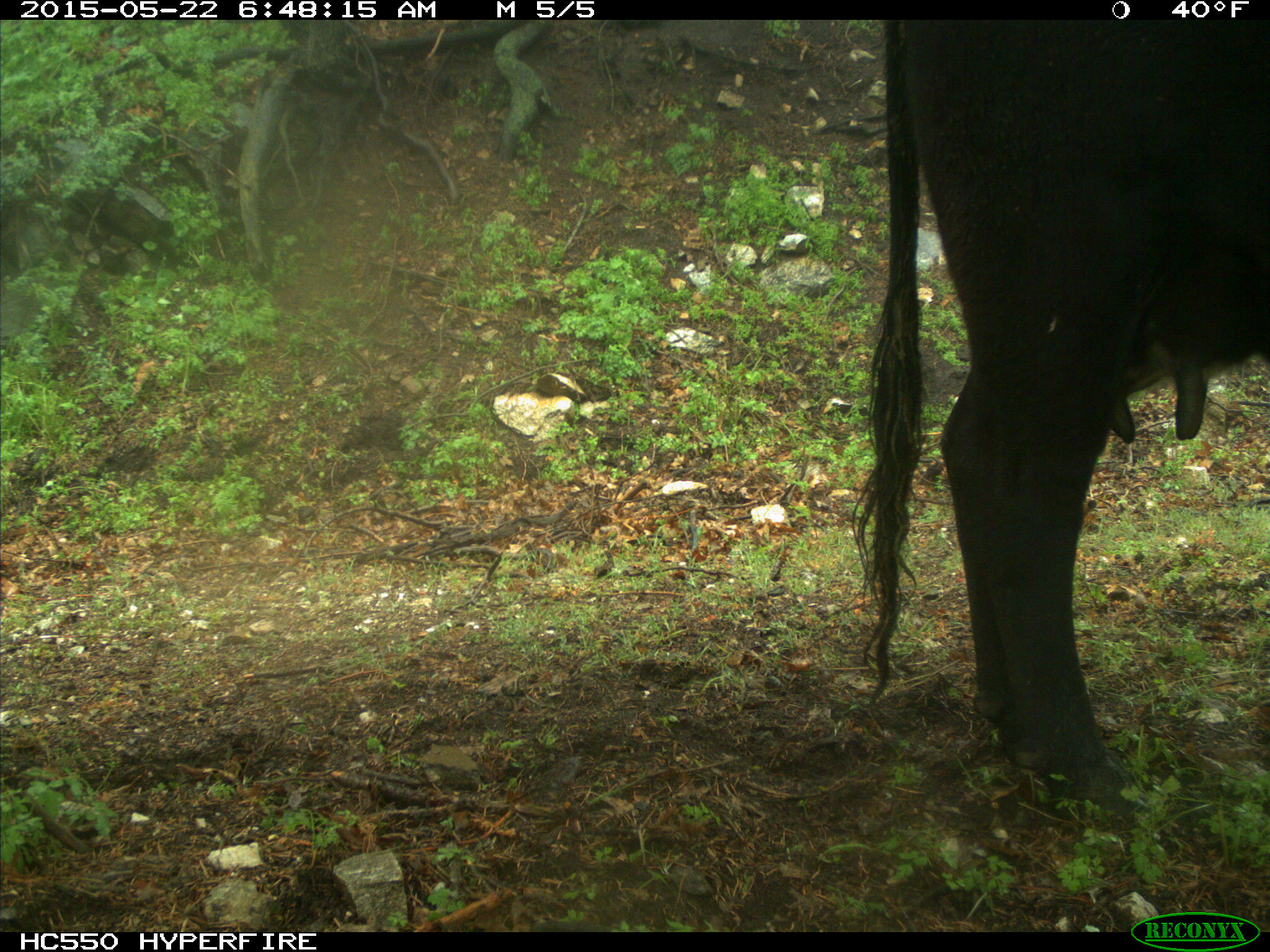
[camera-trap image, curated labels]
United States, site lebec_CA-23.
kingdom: Animalia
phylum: Chordata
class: Mammalia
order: Artiodactyla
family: Bovidae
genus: Bos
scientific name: Bos taurus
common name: domestic cow